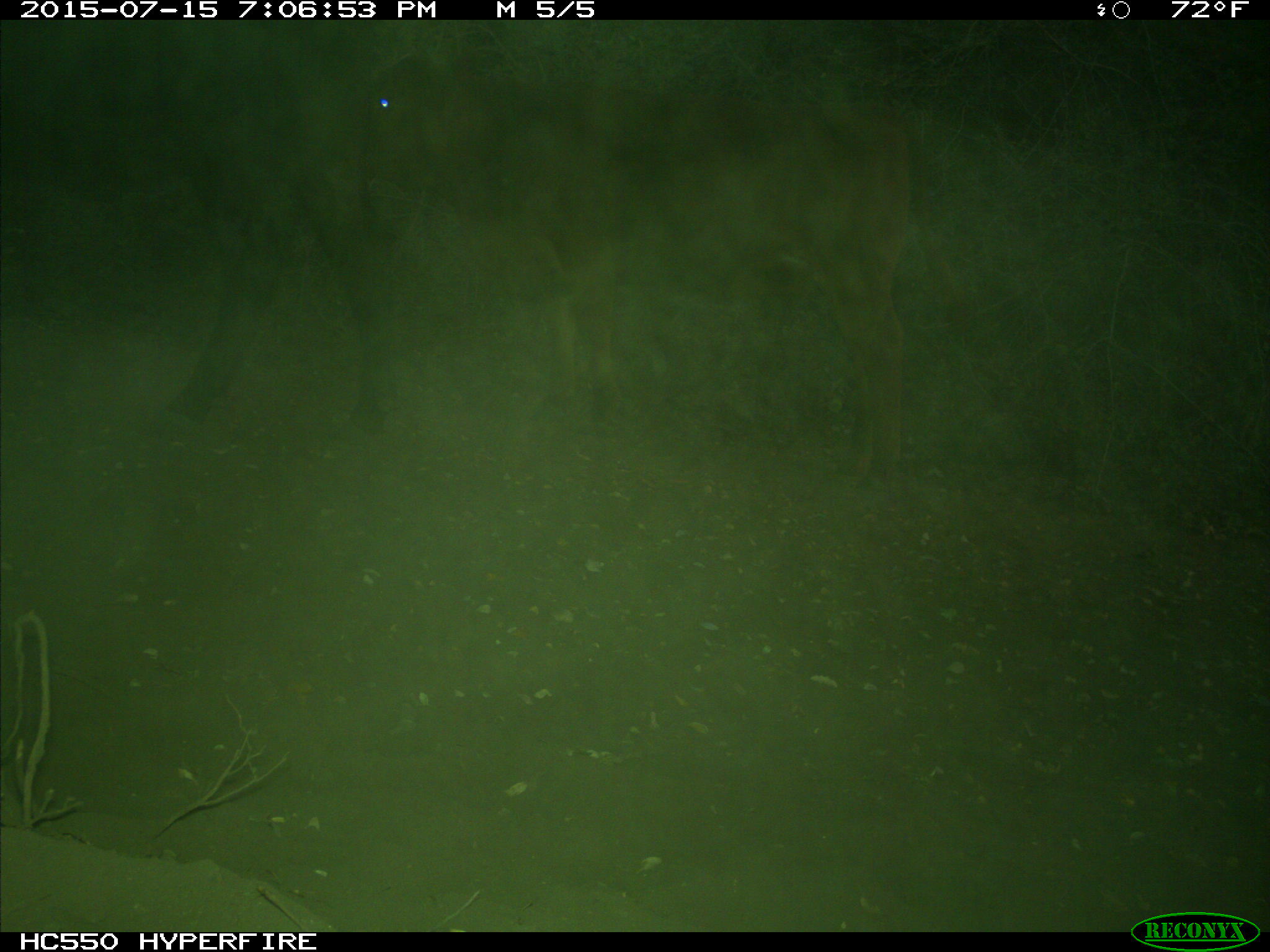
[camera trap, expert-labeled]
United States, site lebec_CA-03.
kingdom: Animalia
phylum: Chordata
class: Mammalia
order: Artiodactyla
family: Bovidae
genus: Bos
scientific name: Bos taurus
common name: domestic cow